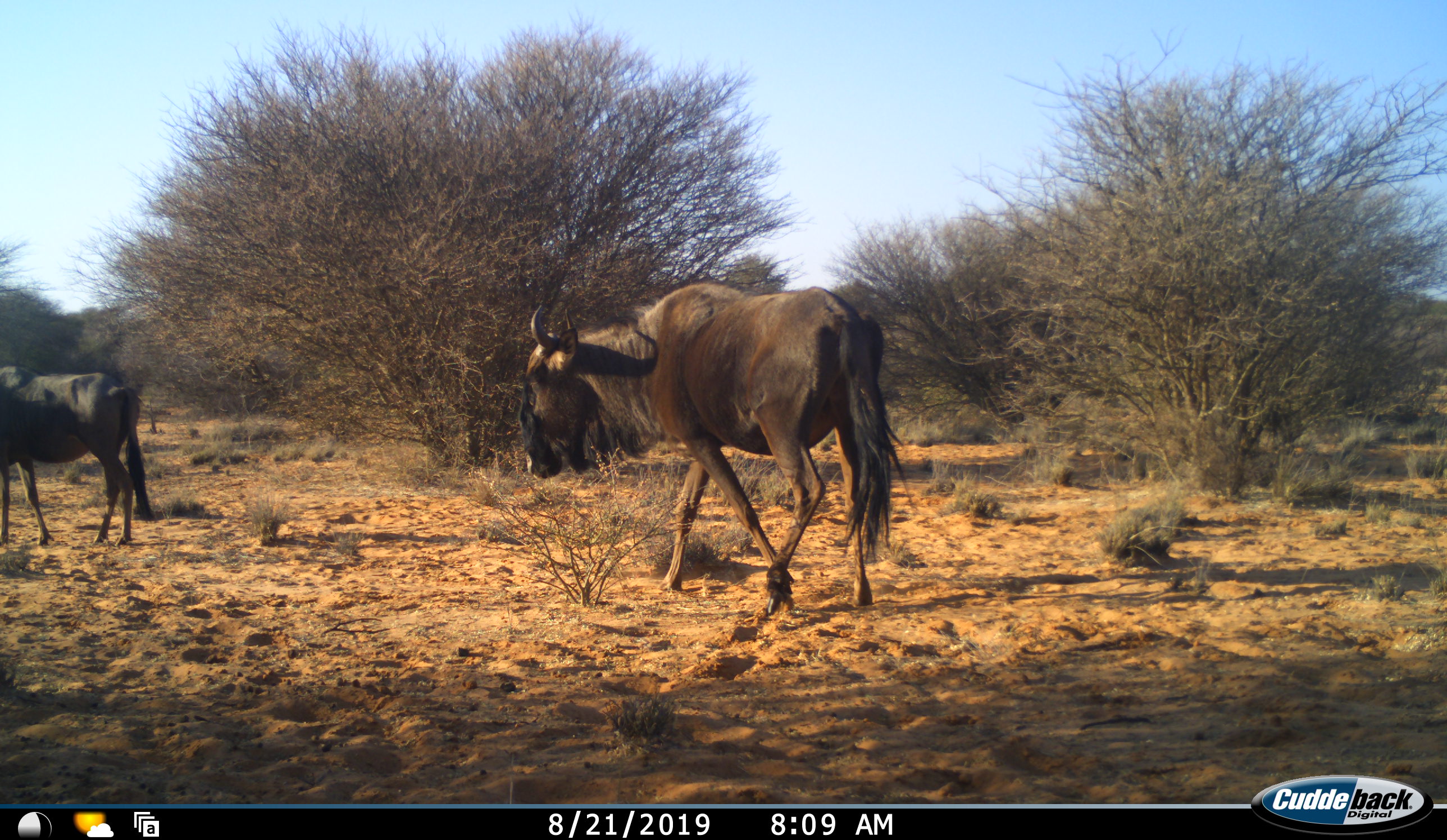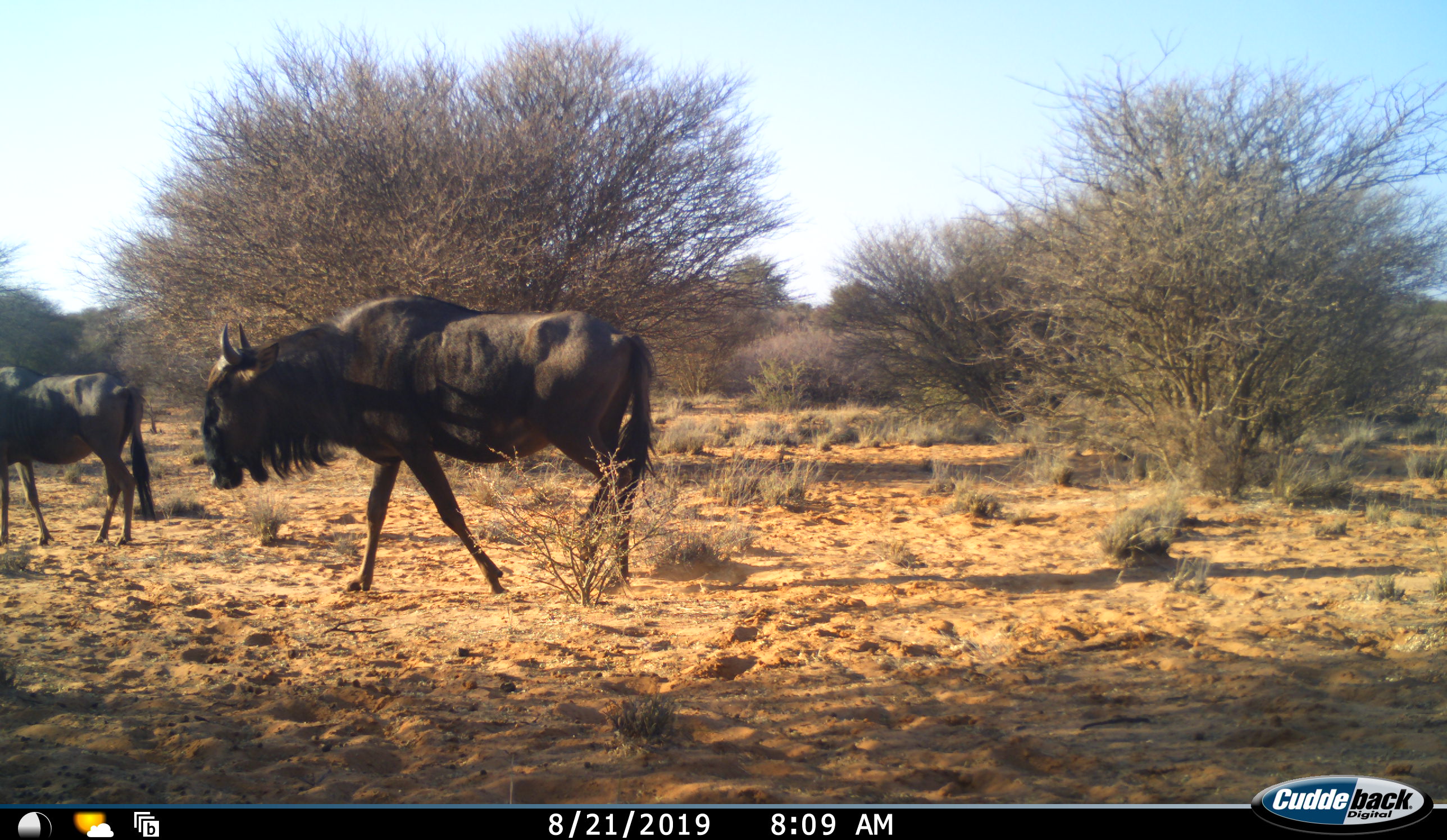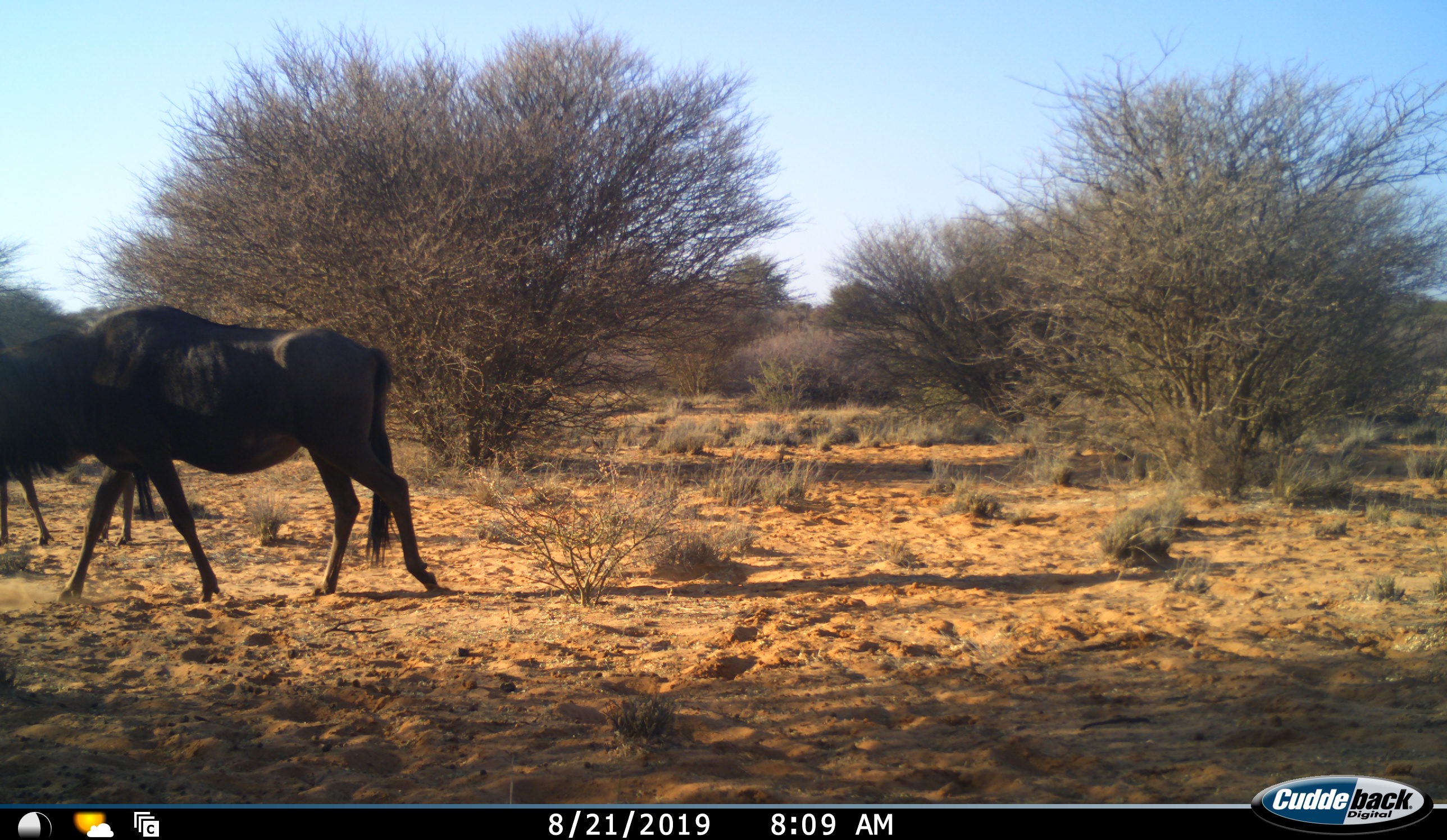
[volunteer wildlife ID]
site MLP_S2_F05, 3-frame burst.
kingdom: Animalia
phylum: Chordata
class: Mammalia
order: Artiodactyla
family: Bovidae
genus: Connochaetes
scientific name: Connochaetes taurinus taurinus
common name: blue wildebeest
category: wildebeestblue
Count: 2.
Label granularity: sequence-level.